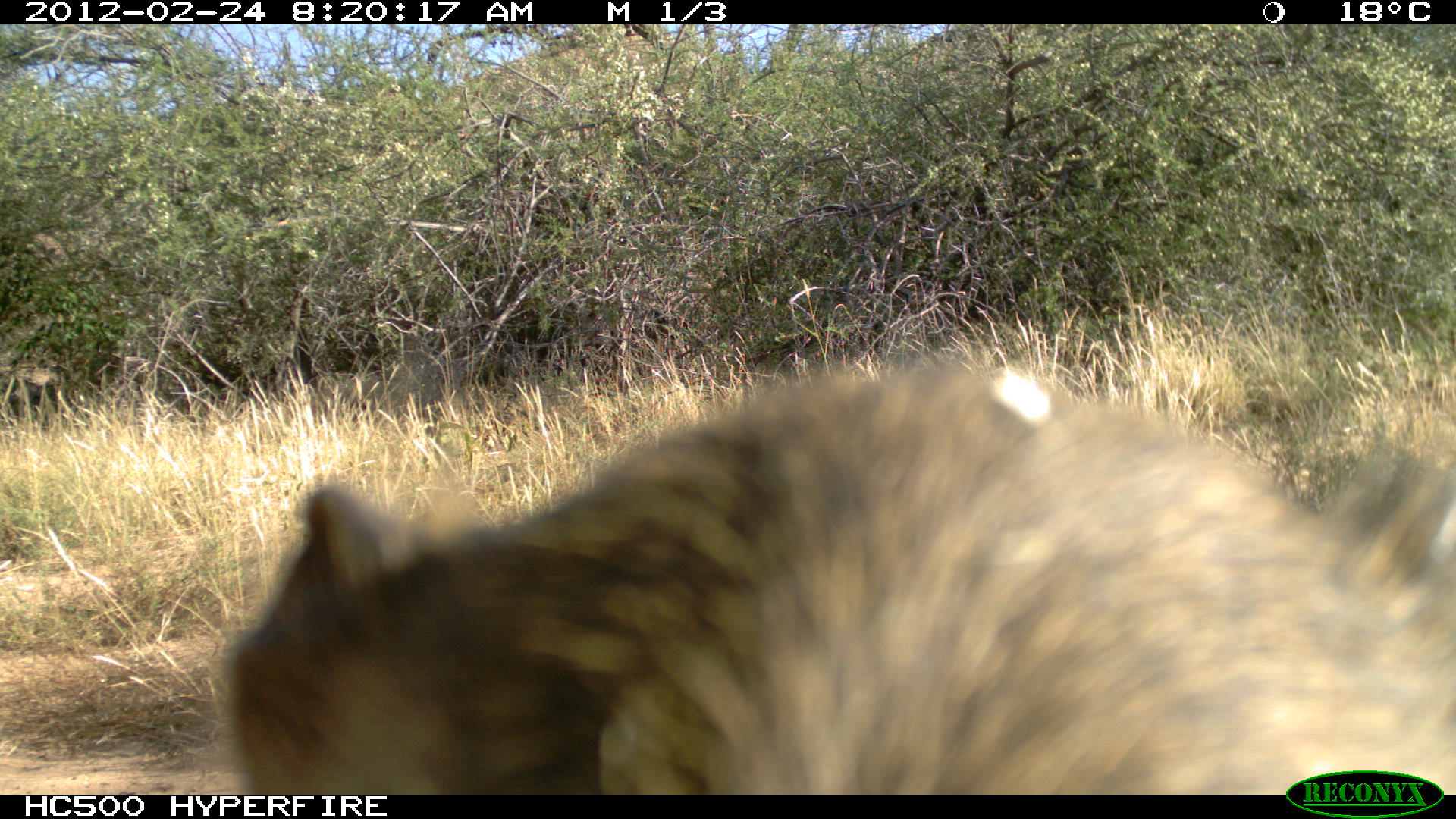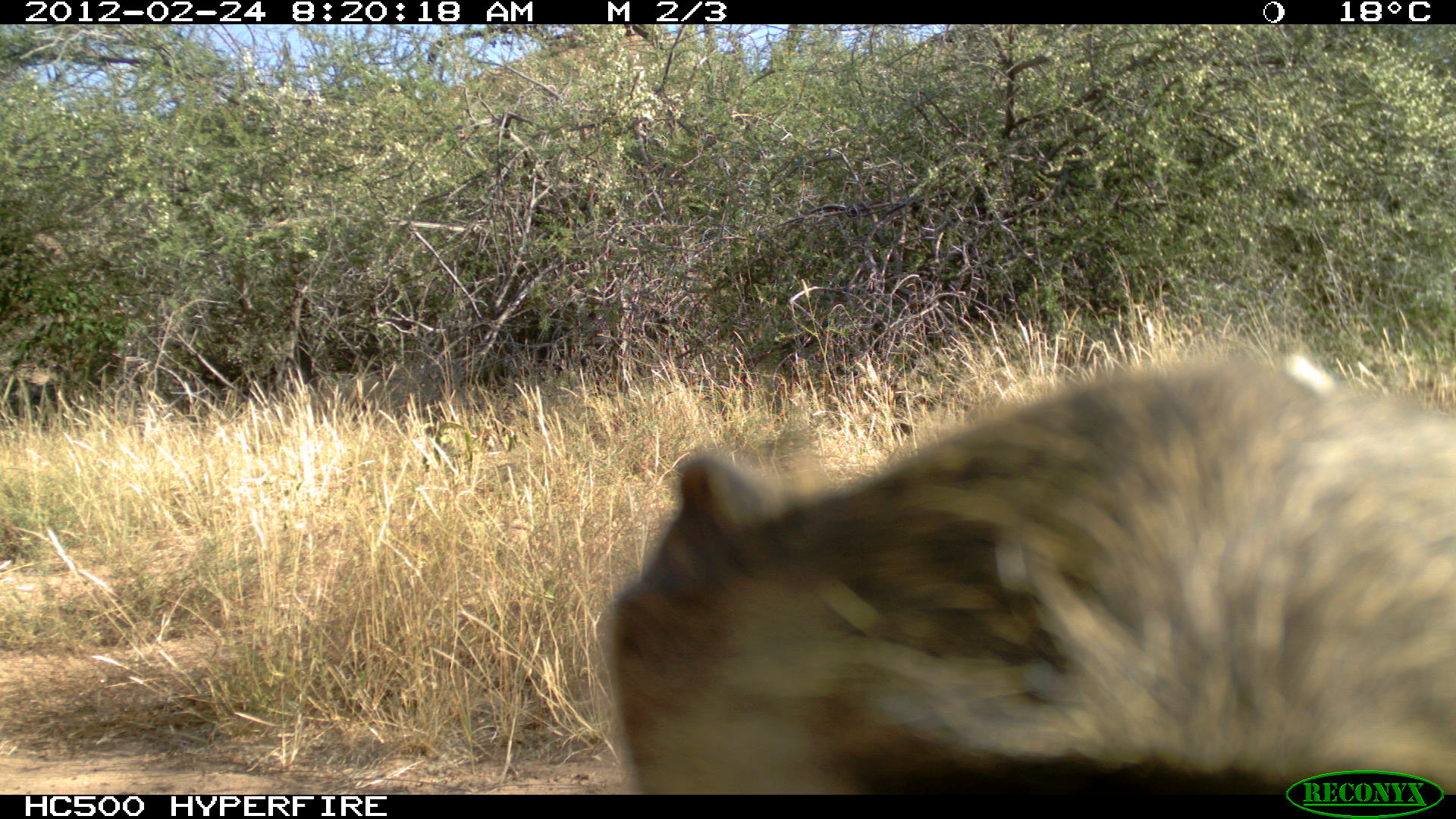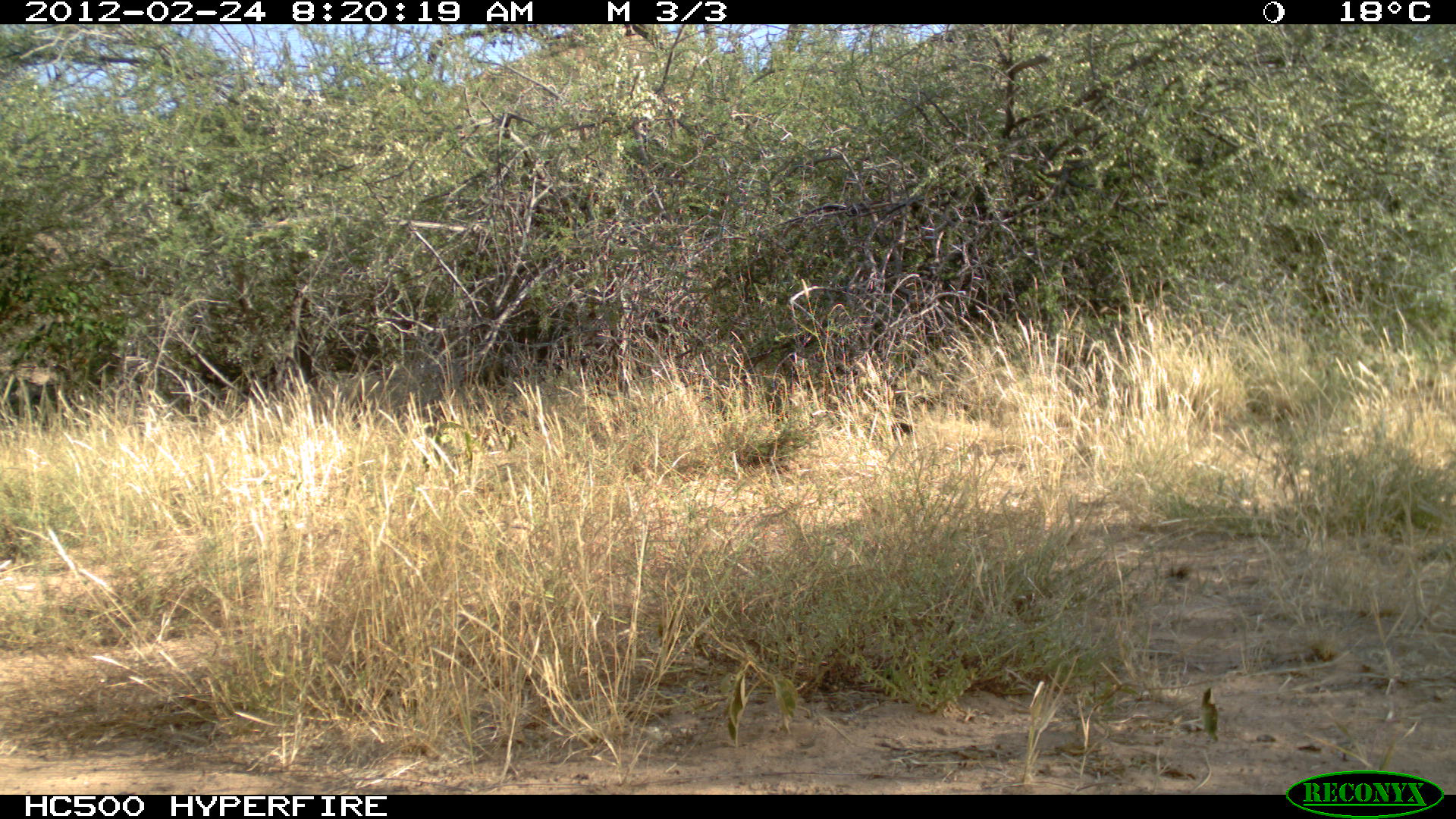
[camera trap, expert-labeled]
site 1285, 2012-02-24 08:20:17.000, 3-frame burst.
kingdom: Animalia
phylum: Chordata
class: Mammalia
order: Primates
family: Cercopithecidae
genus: Papio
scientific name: Papio anubis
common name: olive baboon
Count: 1.